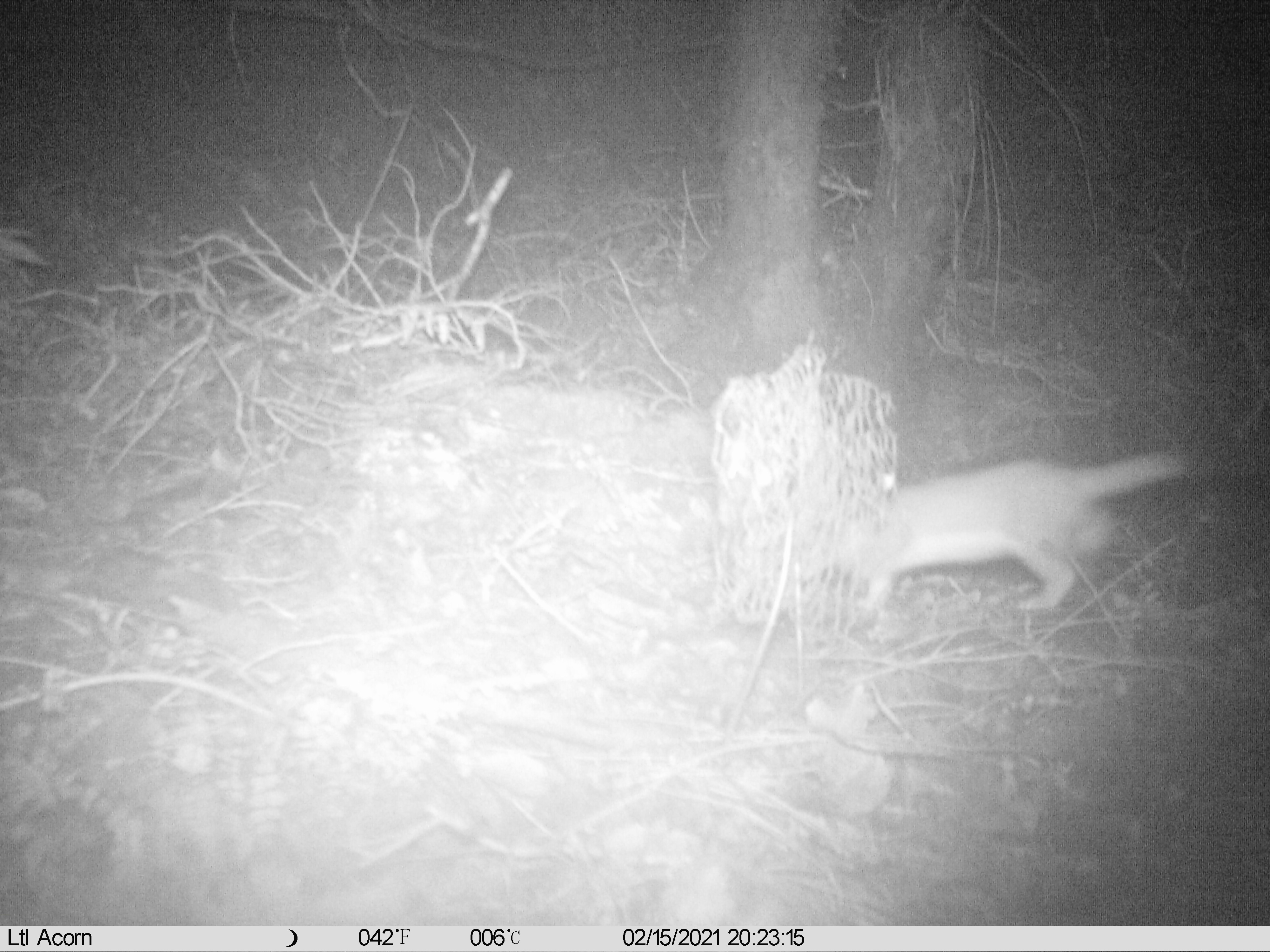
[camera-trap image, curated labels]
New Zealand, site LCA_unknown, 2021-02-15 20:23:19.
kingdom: Animalia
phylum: Chordata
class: Mammalia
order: Carnivora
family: Mustelidae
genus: Mustela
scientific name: Mustela erminea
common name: stoat